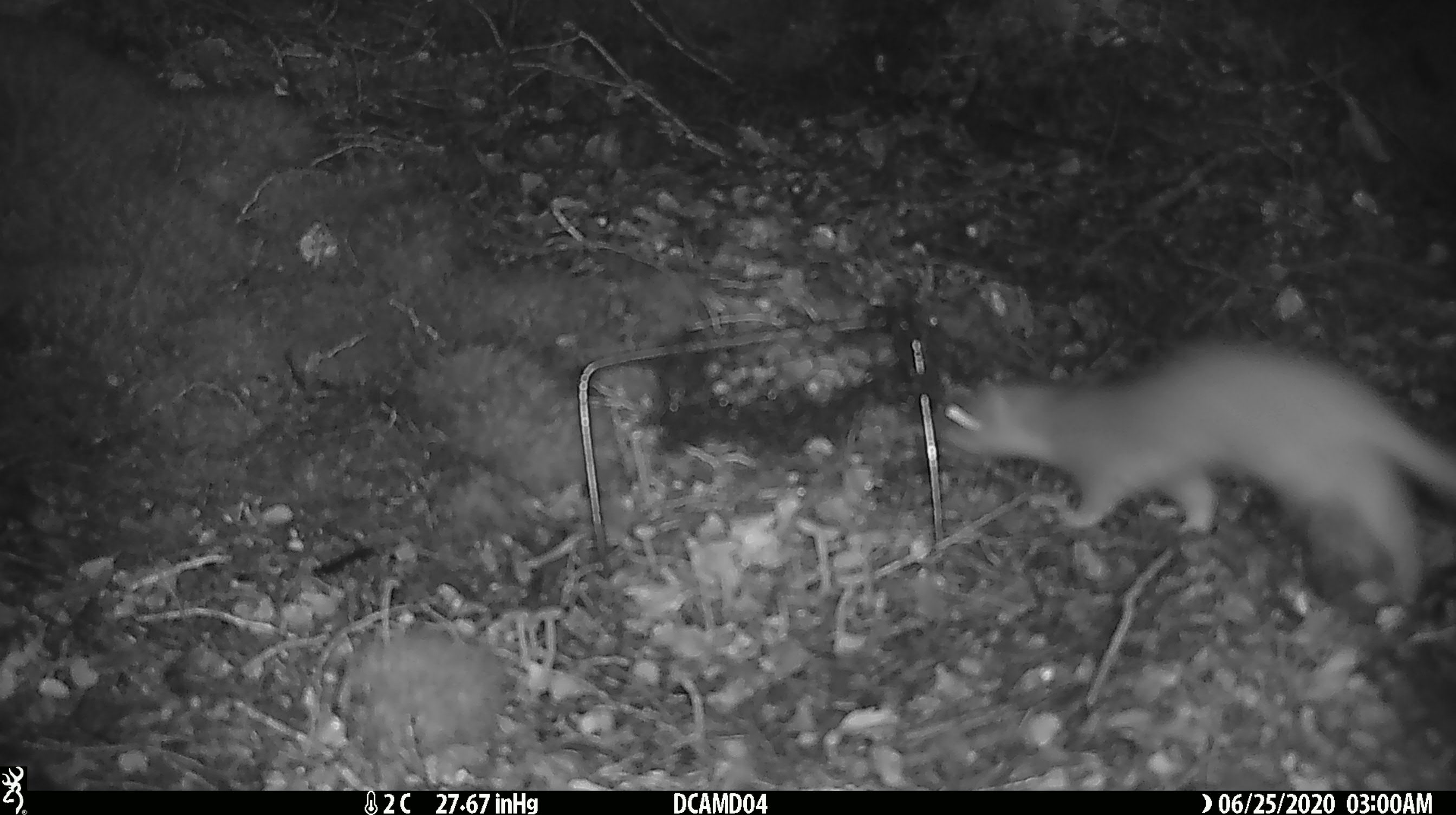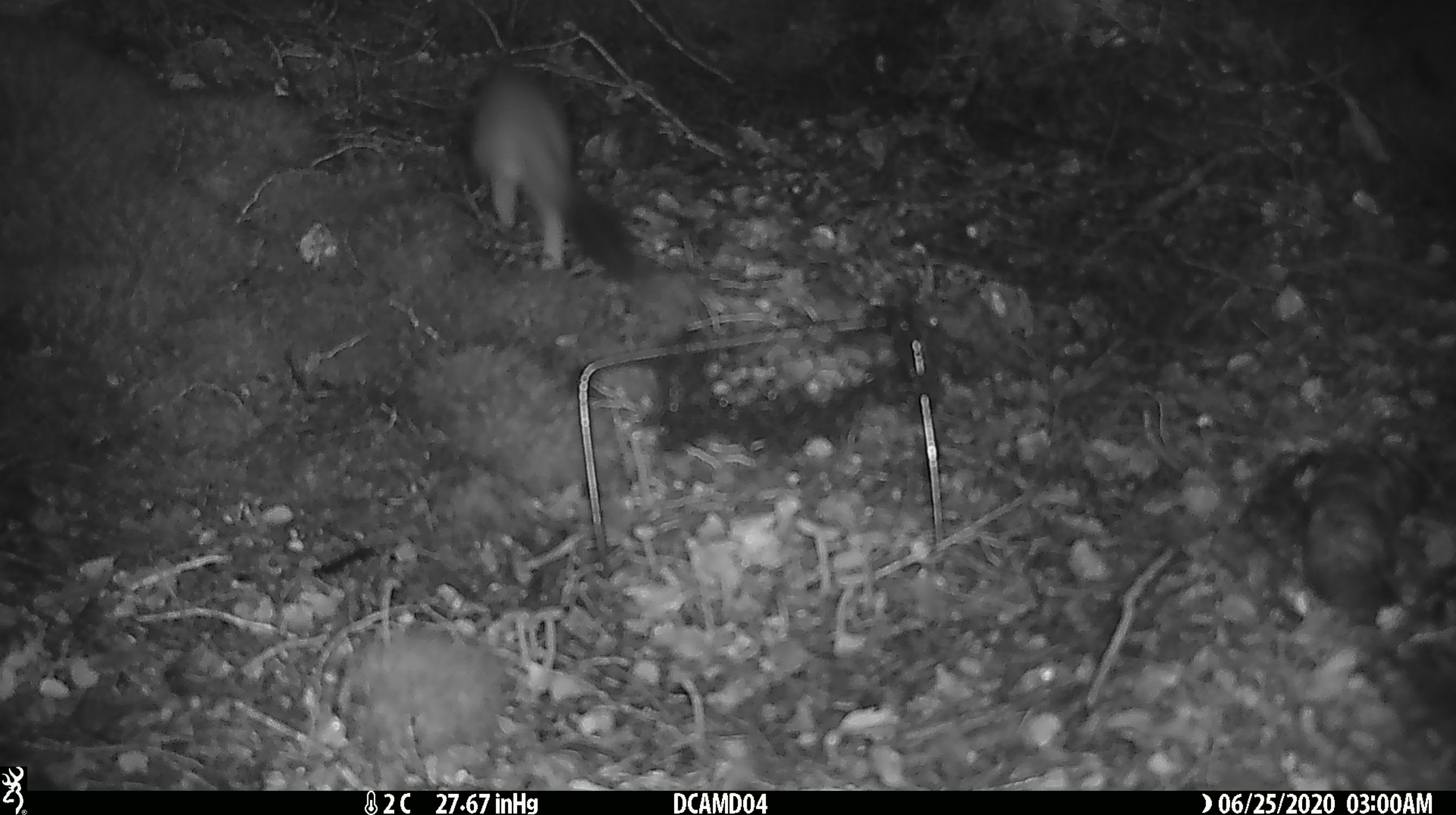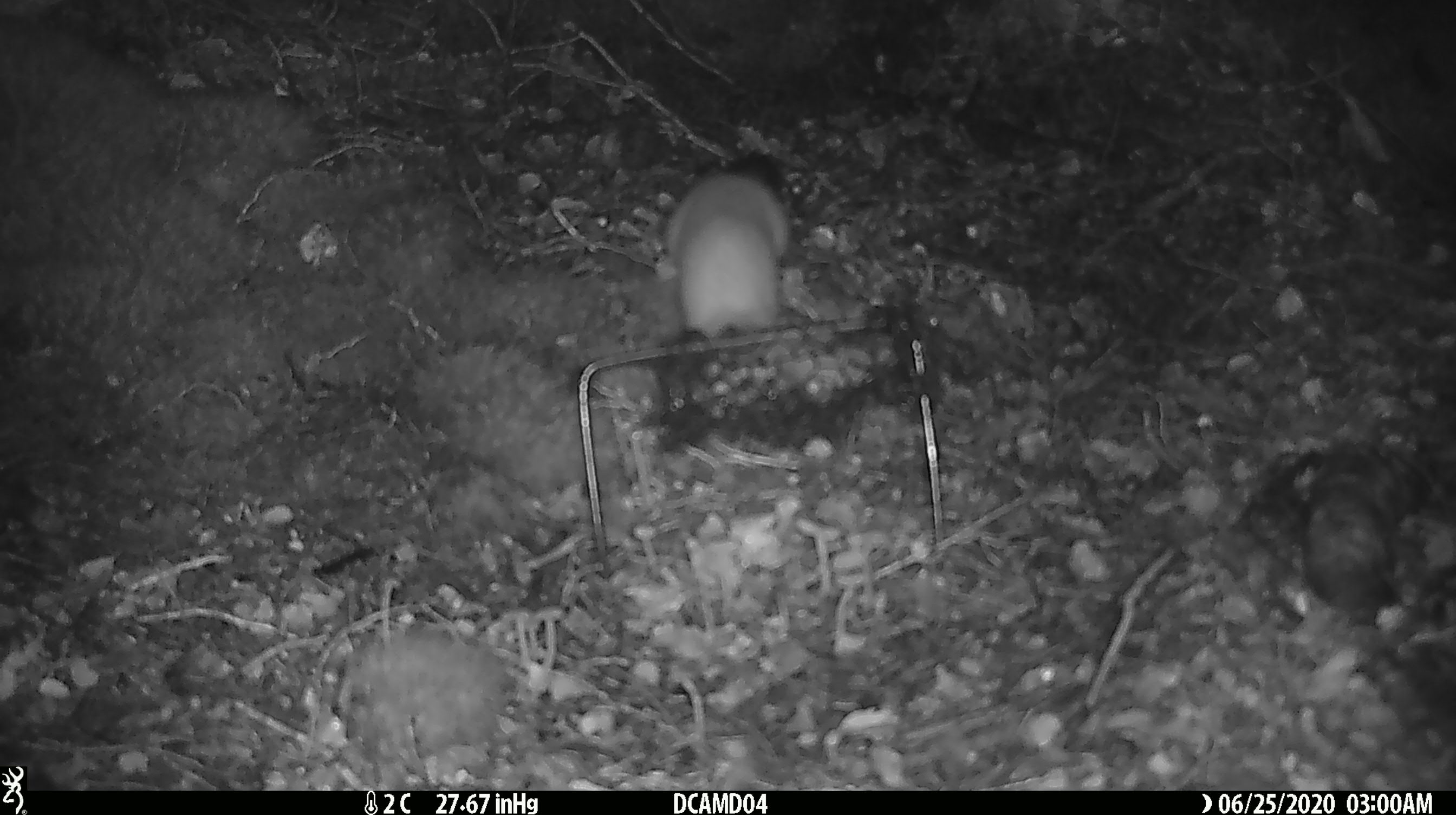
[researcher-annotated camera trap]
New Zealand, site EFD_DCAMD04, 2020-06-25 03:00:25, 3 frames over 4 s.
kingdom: Animalia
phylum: Chordata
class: Mammalia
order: Carnivora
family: Mustelidae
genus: Mustela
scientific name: Mustela erminea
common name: stoat